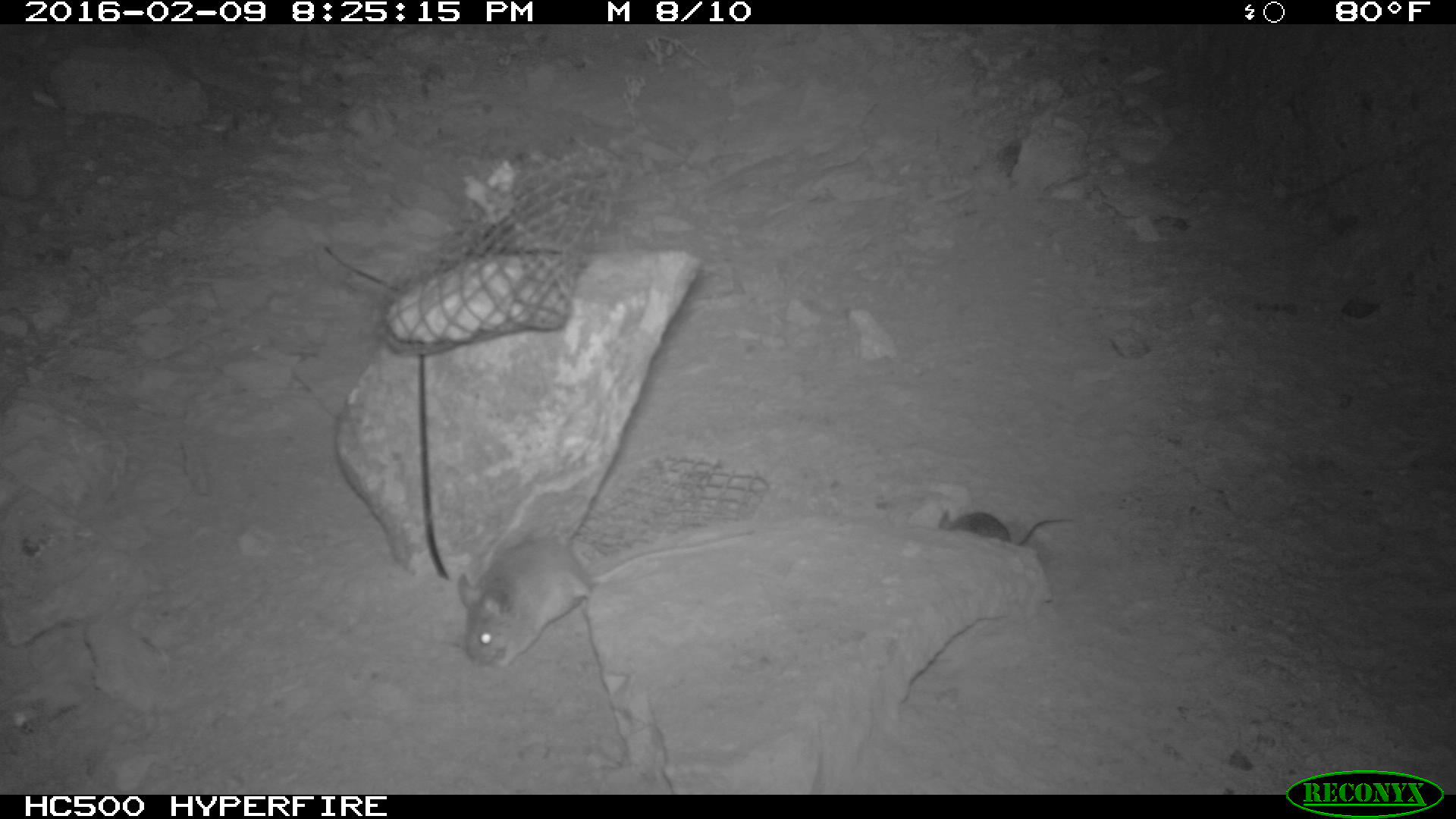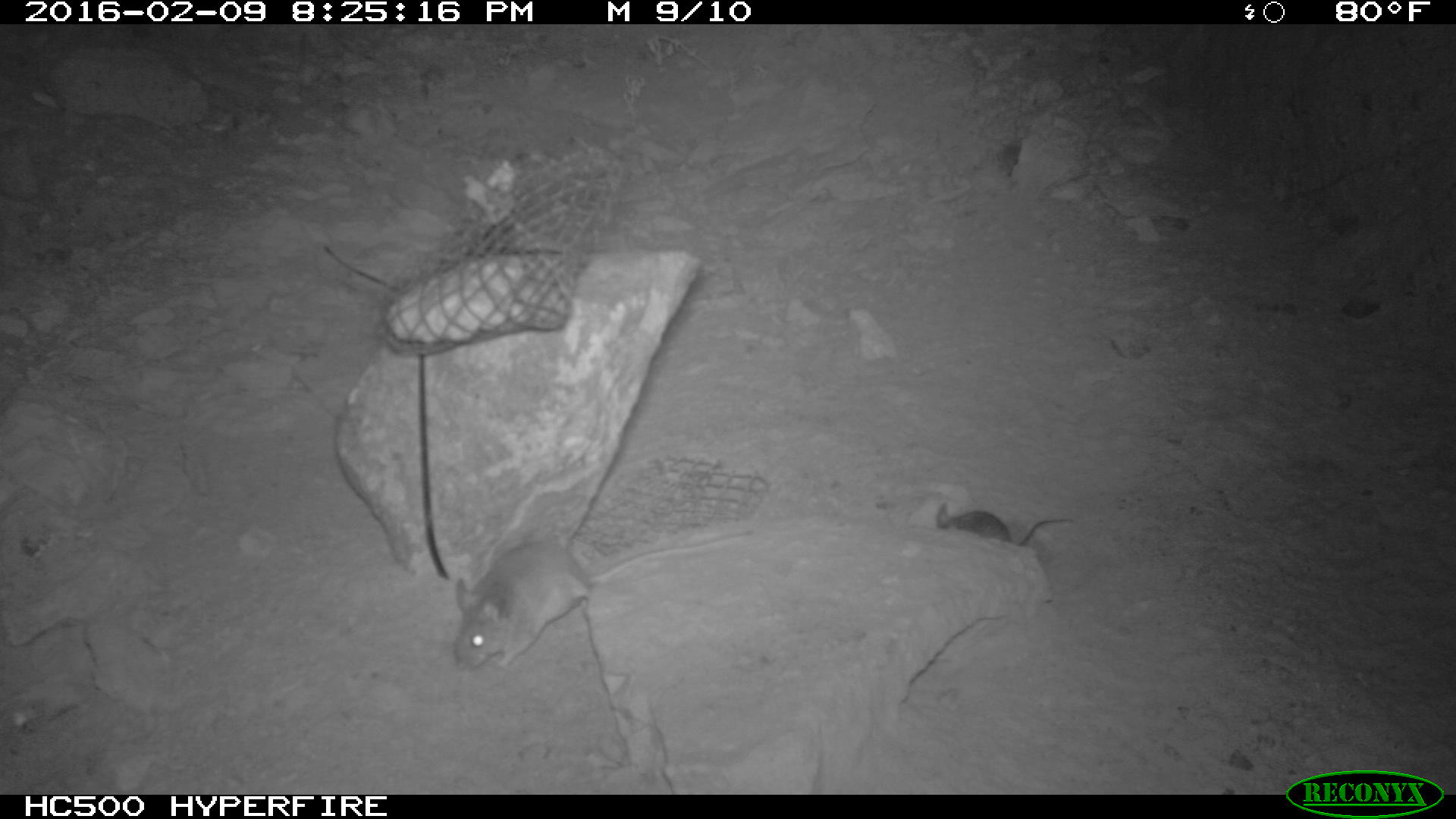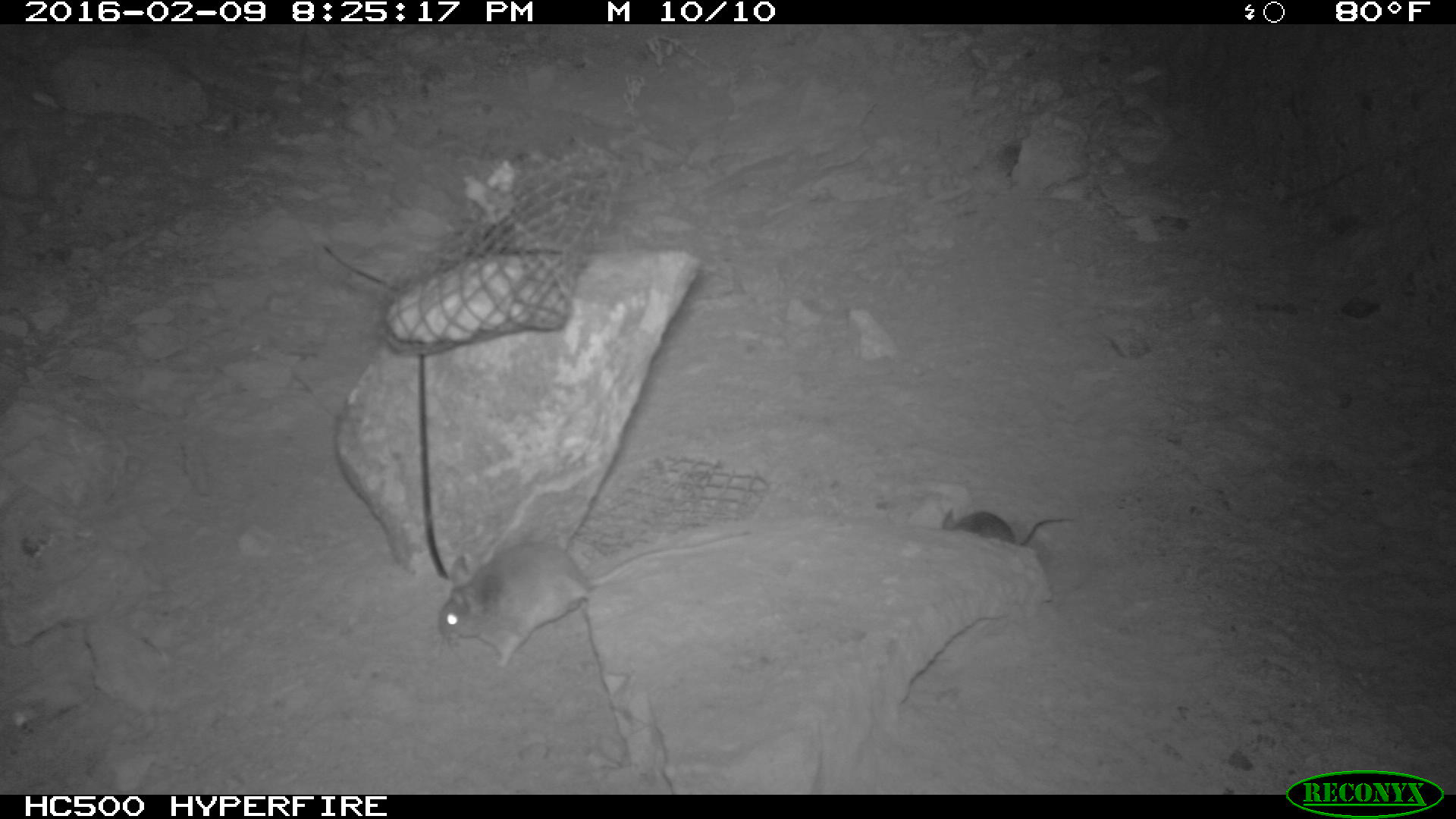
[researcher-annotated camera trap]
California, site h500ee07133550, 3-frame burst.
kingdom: Animalia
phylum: Chordata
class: Mammalia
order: Rodentia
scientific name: Rodentia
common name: rodent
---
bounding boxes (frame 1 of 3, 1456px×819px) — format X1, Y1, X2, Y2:
rodent: 452, 525, 762, 673; 385, 255, 576, 353; 932, 505, 1070, 551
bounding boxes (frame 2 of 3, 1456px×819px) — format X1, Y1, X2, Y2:
rodent: 450, 529, 758, 673; 937, 498, 1074, 542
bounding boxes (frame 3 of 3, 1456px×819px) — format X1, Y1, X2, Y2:
rodent: 438, 532, 752, 668; 942, 508, 1074, 547